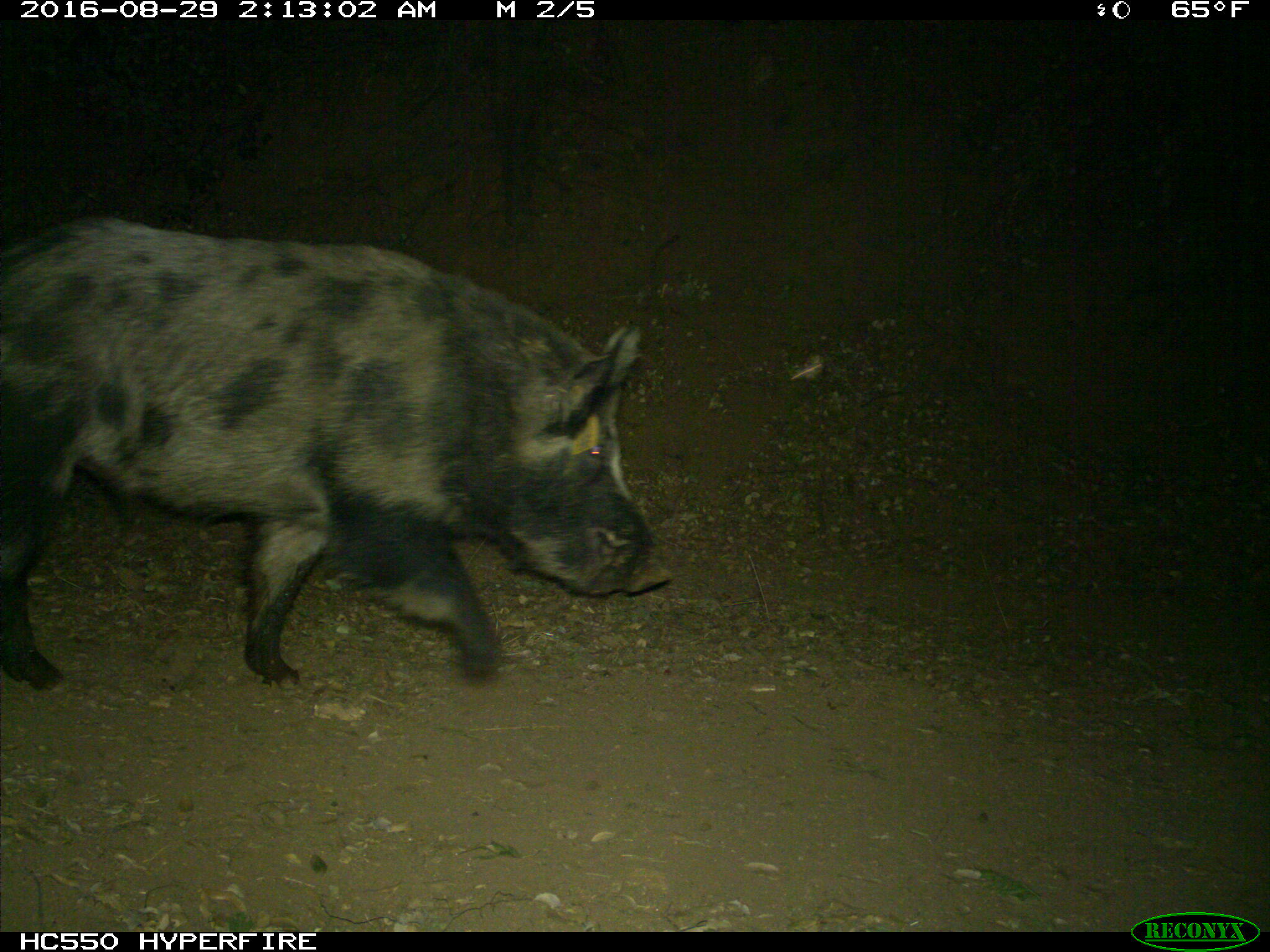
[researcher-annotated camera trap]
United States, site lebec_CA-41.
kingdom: Animalia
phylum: Chordata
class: Mammalia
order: Artiodactyla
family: Suidae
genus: Sus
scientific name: Sus scrofa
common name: wild boar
Sus scrofa (wild boar).